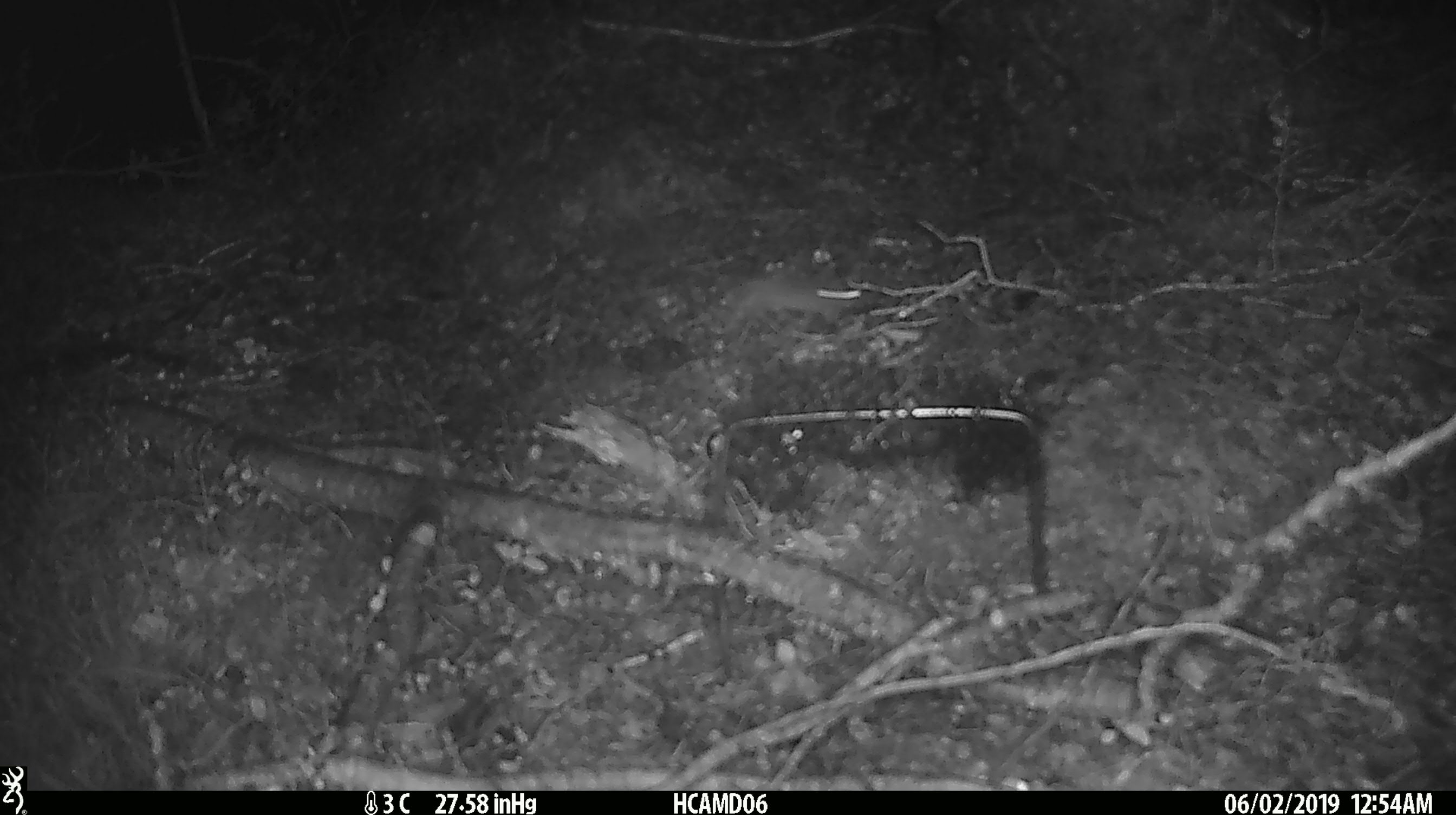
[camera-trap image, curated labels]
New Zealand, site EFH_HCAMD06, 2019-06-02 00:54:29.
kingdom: Animalia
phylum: Chordata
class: Mammalia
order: Rodentia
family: Muridae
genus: Mus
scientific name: Mus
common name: mouse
Mouse (Mus).